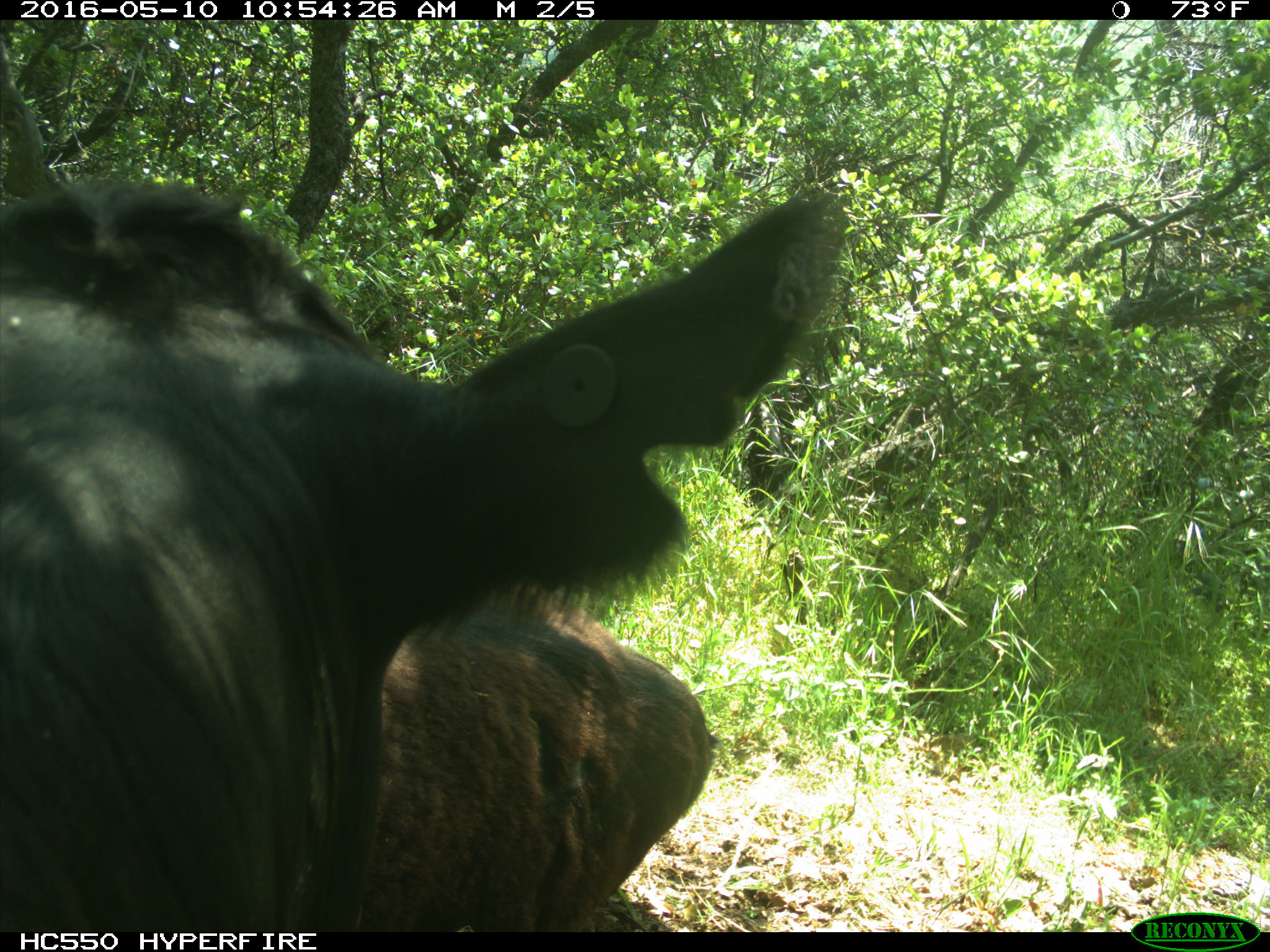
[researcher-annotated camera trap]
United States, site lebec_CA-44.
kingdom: Animalia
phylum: Chordata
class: Mammalia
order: Artiodactyla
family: Bovidae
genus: Bos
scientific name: Bos taurus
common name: domestic cow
Bos taurus (domestic cow).